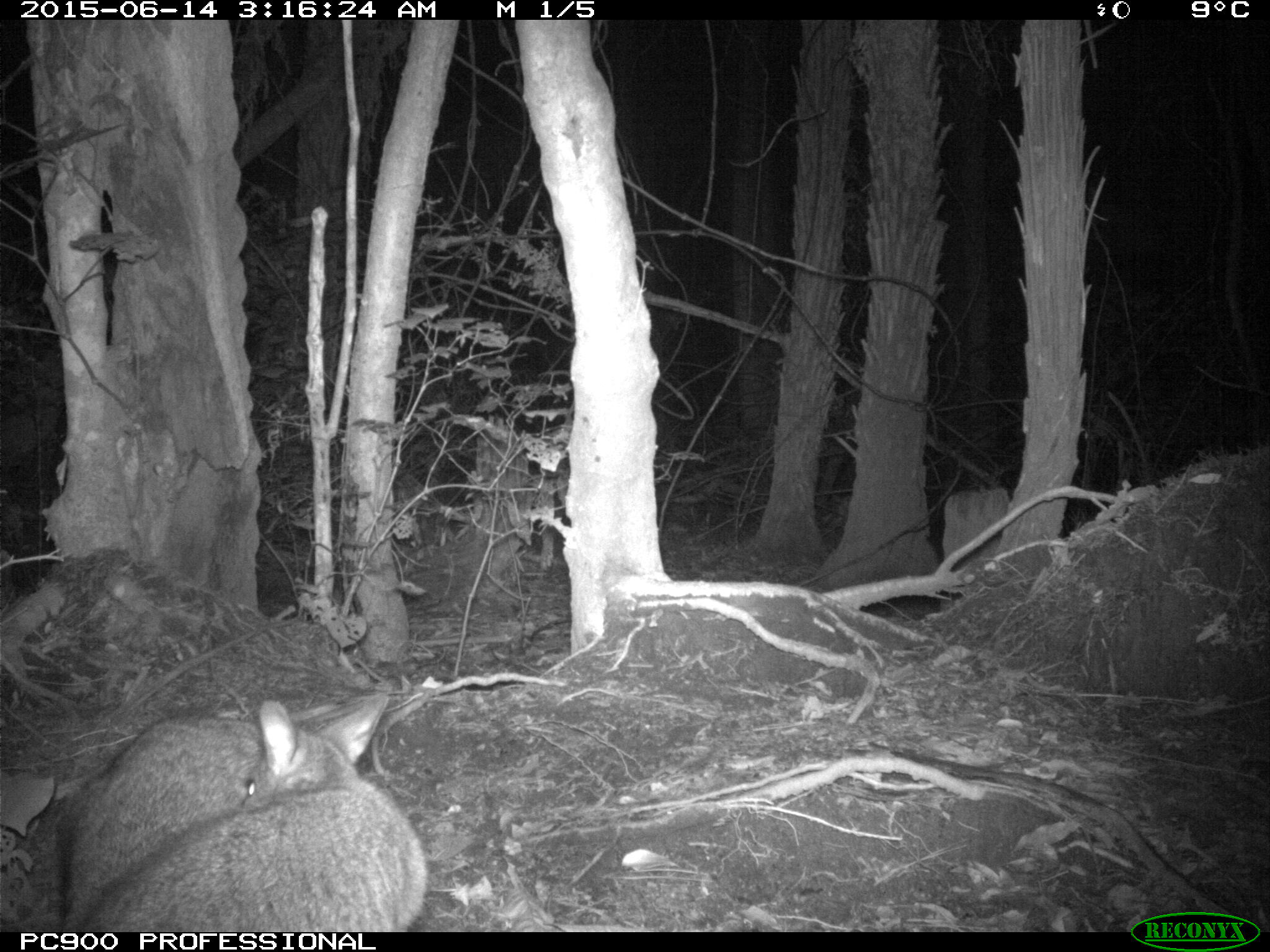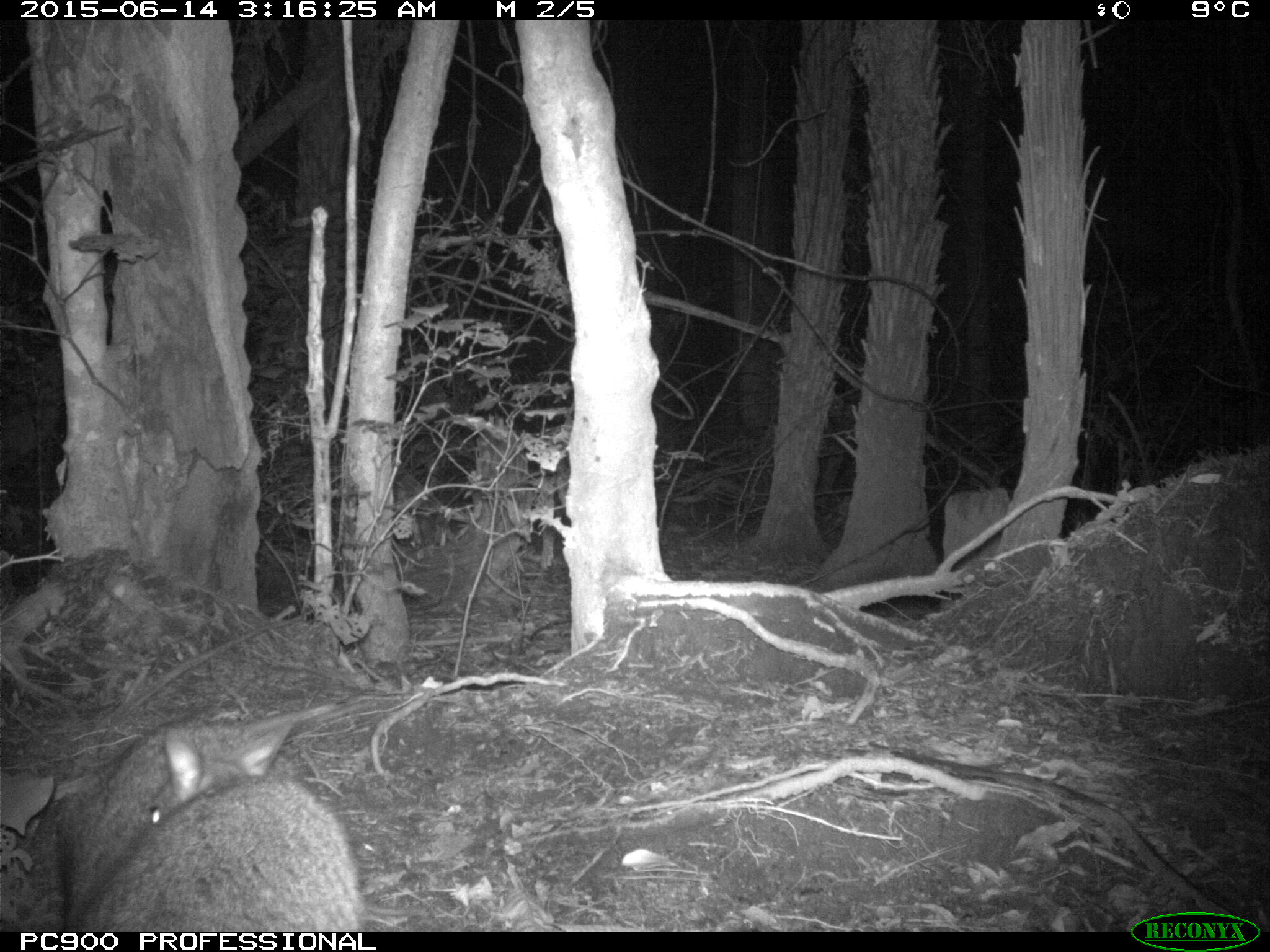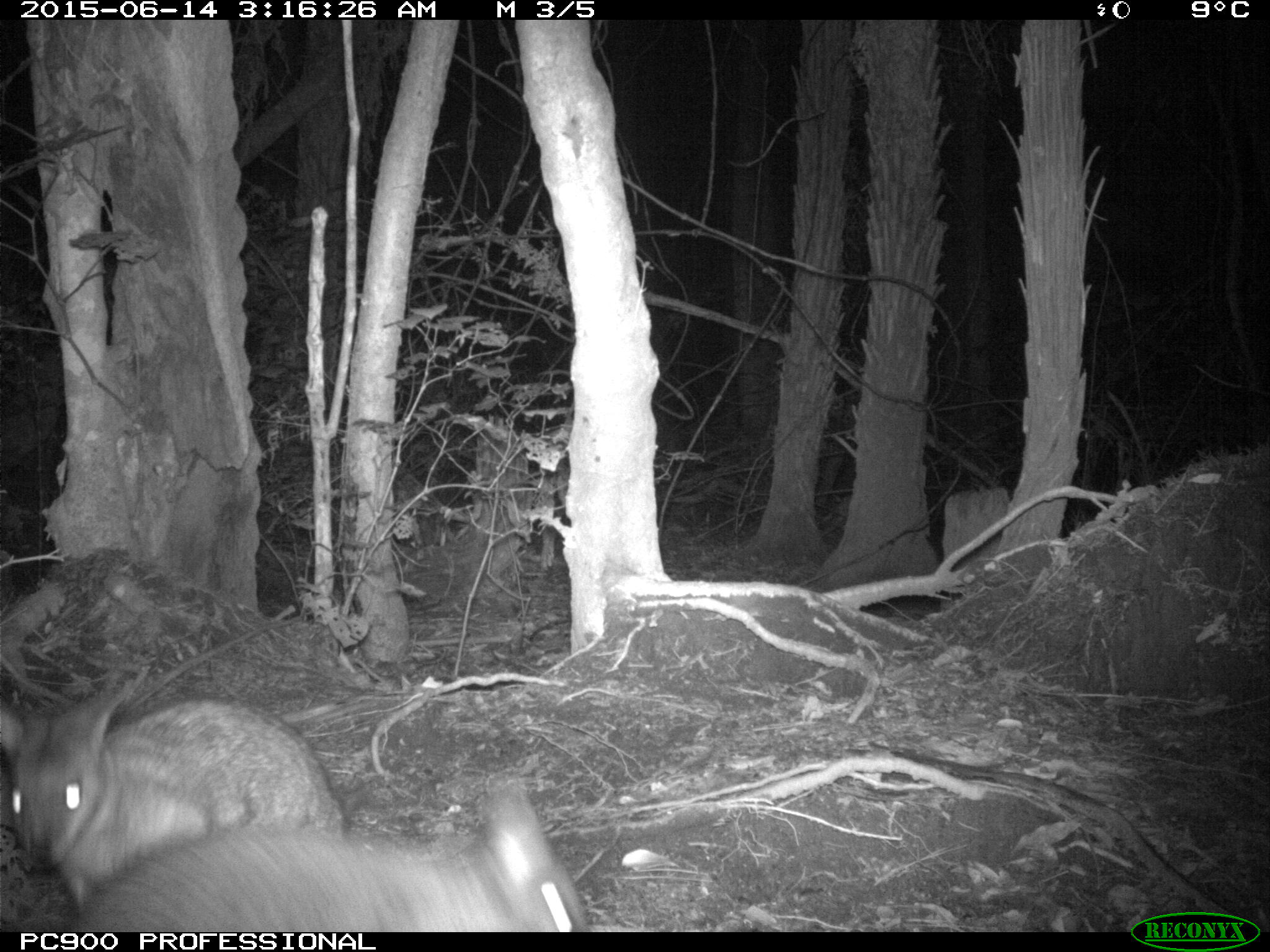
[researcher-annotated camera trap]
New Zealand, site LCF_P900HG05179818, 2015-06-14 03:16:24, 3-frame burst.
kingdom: Animalia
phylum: Chordata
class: Mammalia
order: Diprotodontia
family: Macropodidae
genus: Notamacropus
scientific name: Notamacropus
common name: wallaby